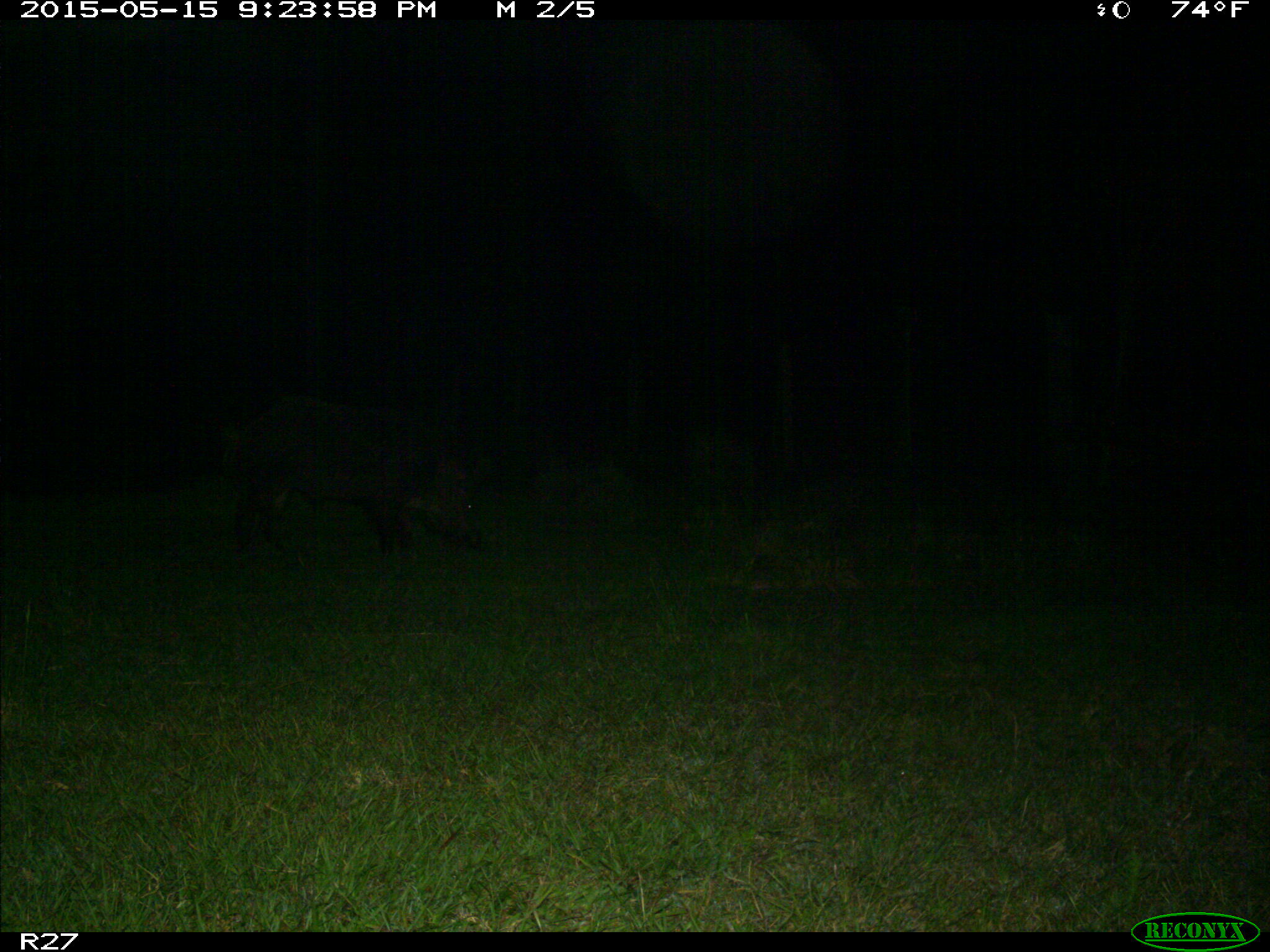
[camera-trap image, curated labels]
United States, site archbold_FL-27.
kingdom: Animalia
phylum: Chordata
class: Mammalia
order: Artiodactyla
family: Suidae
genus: Sus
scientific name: Sus scrofa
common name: wild boar